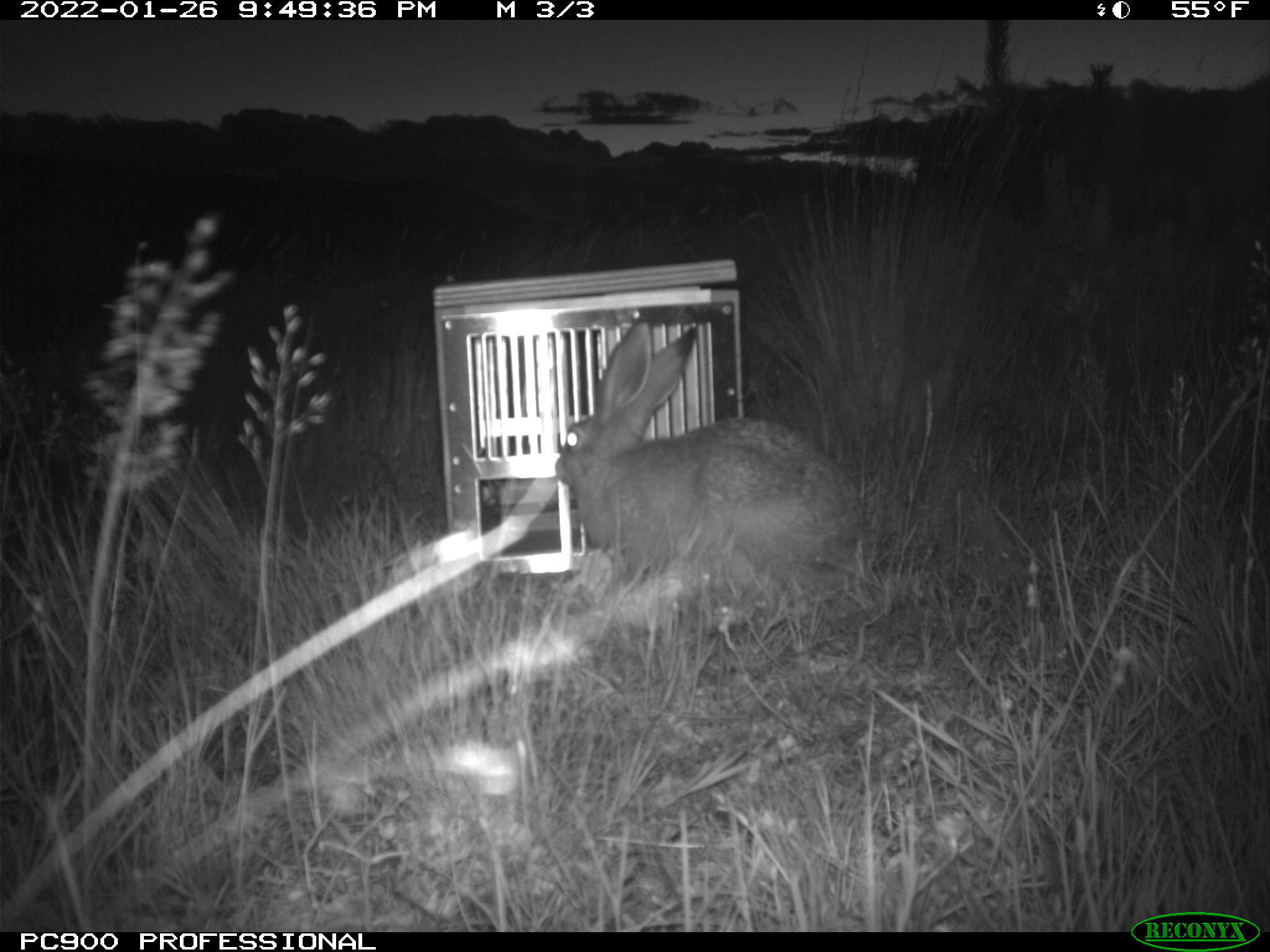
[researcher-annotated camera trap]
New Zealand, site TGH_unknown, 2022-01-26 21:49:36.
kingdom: Animalia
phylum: Chordata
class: Mammalia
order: Lagomorpha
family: Leporidae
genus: Lepus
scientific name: Lepus europaeus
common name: brown hare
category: hare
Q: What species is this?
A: Hare (brown hare) (Lepus europaeus).